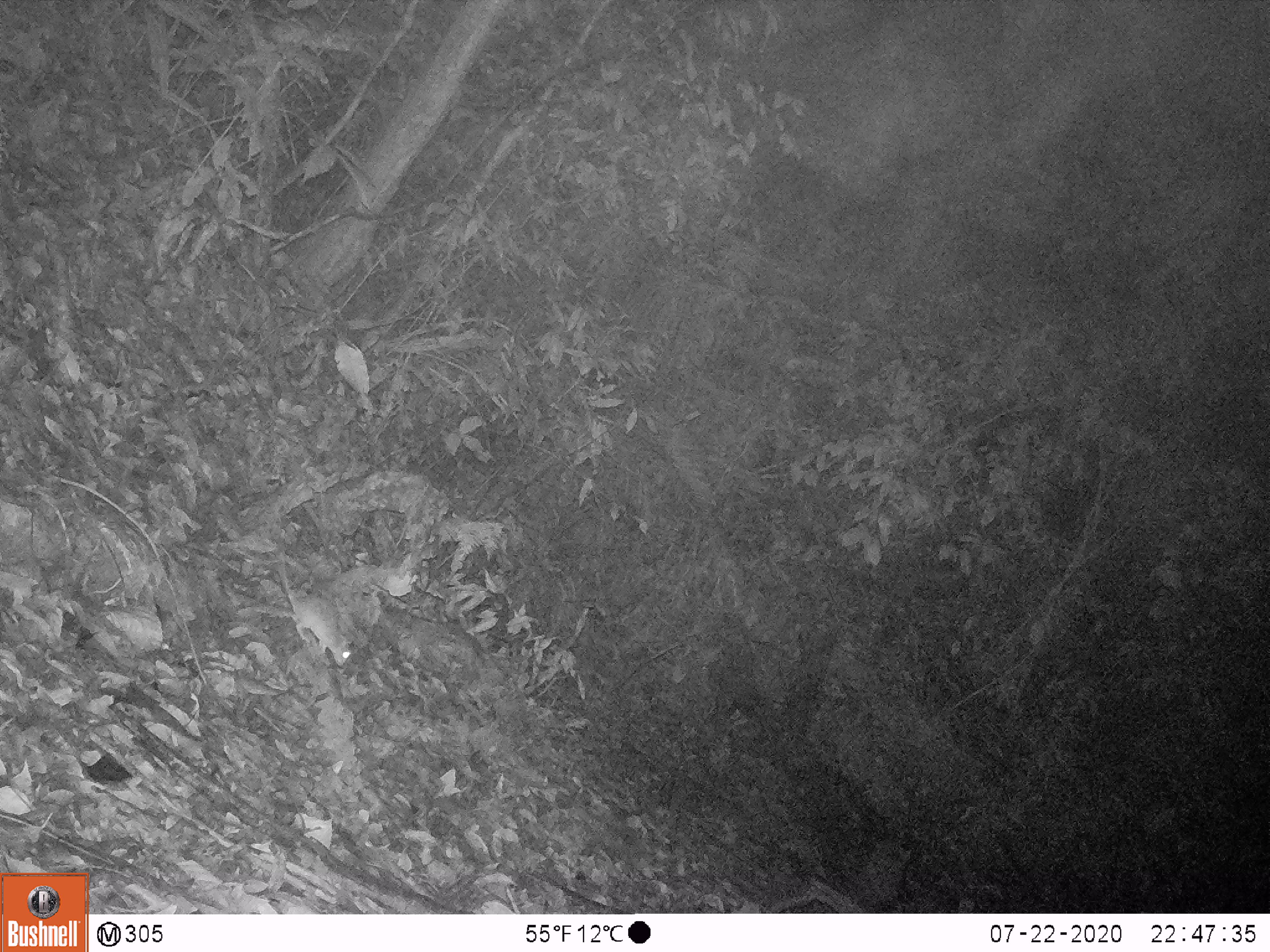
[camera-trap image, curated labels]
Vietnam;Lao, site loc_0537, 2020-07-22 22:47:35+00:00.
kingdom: Animalia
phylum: Chordata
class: Mammalia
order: Rodentia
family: Muridae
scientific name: Muridae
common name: old-world mice and rats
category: unidentified murid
Unidentified murid (old-world mice and rats) (Muridae). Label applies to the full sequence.